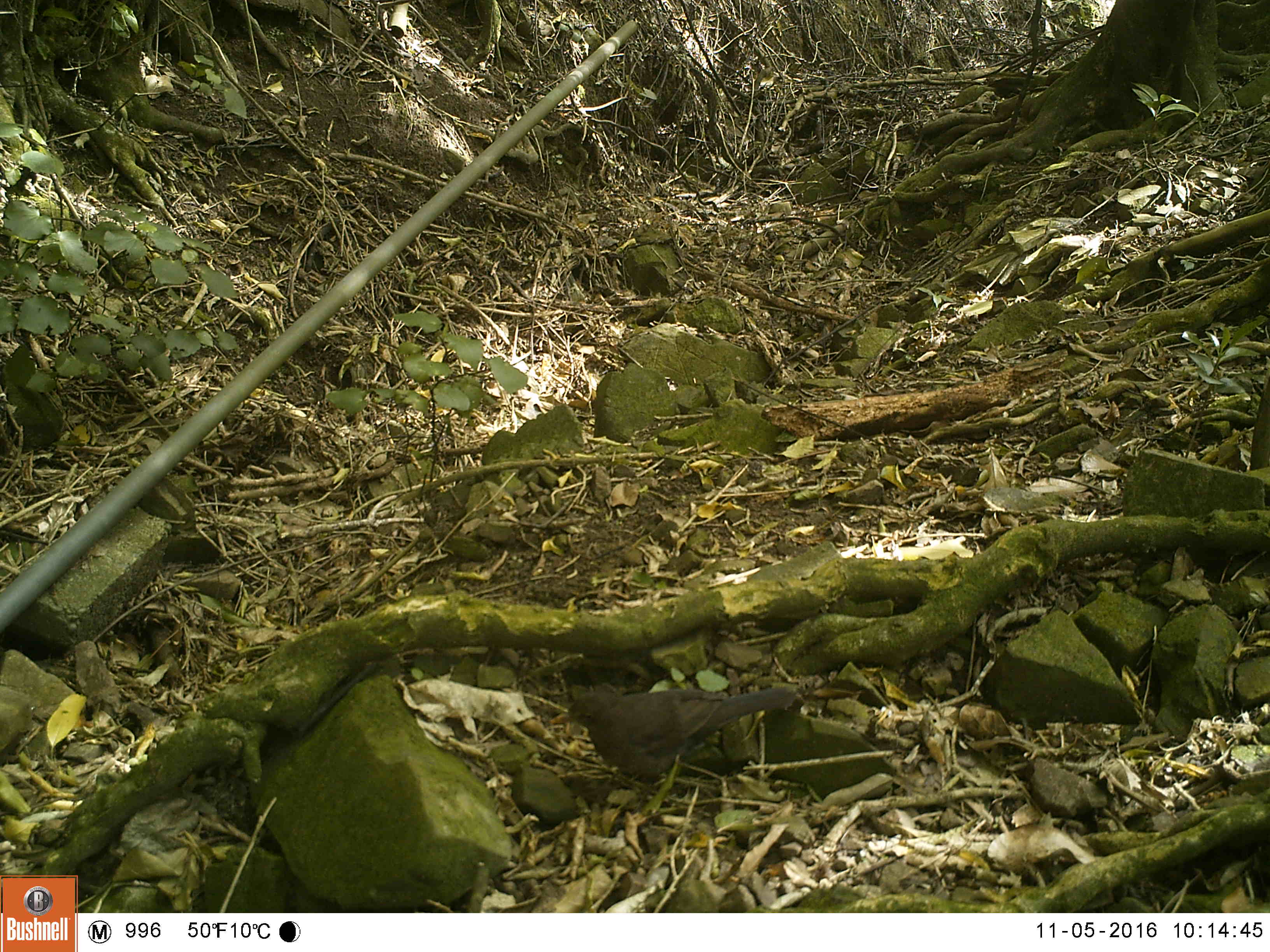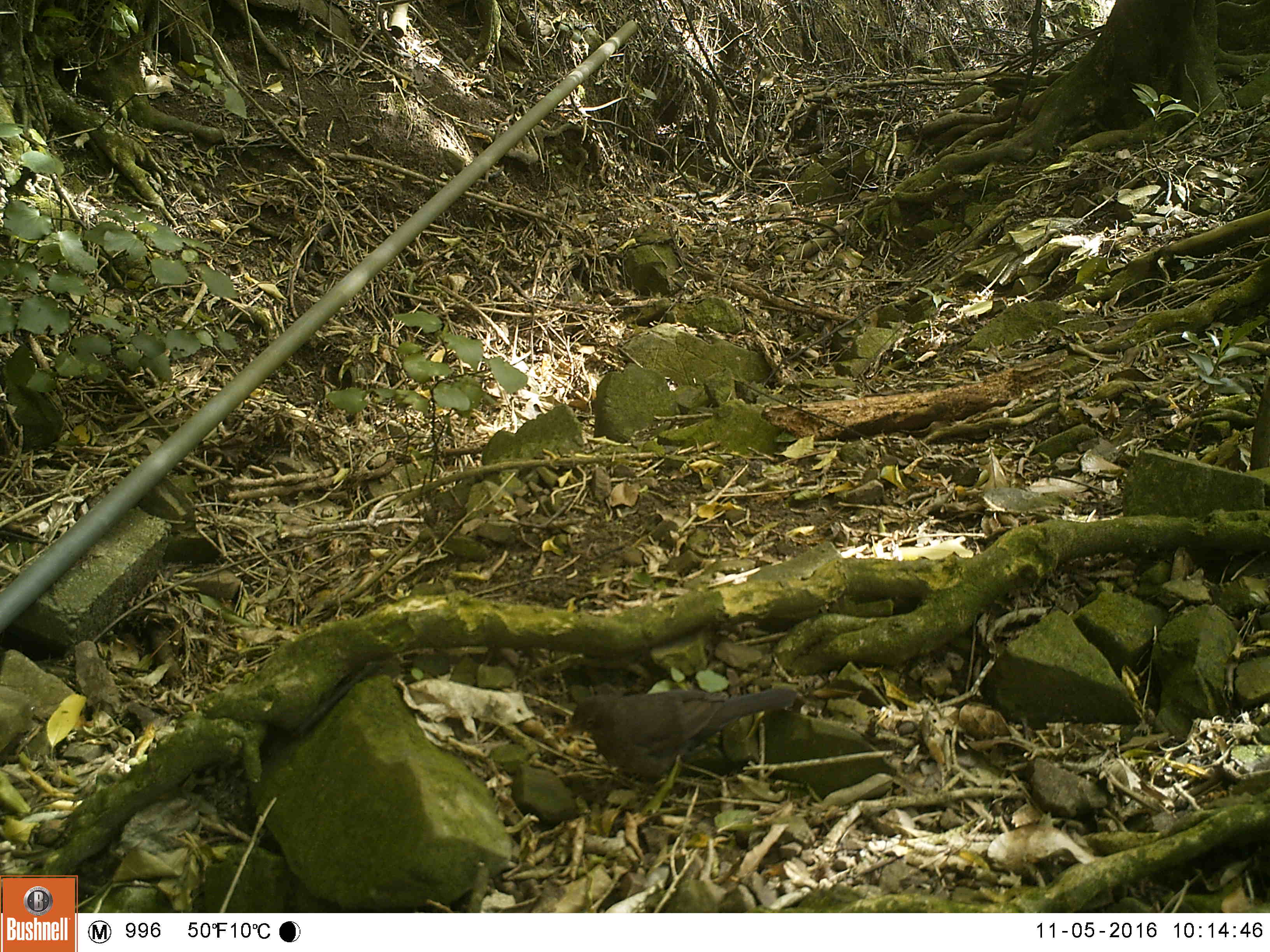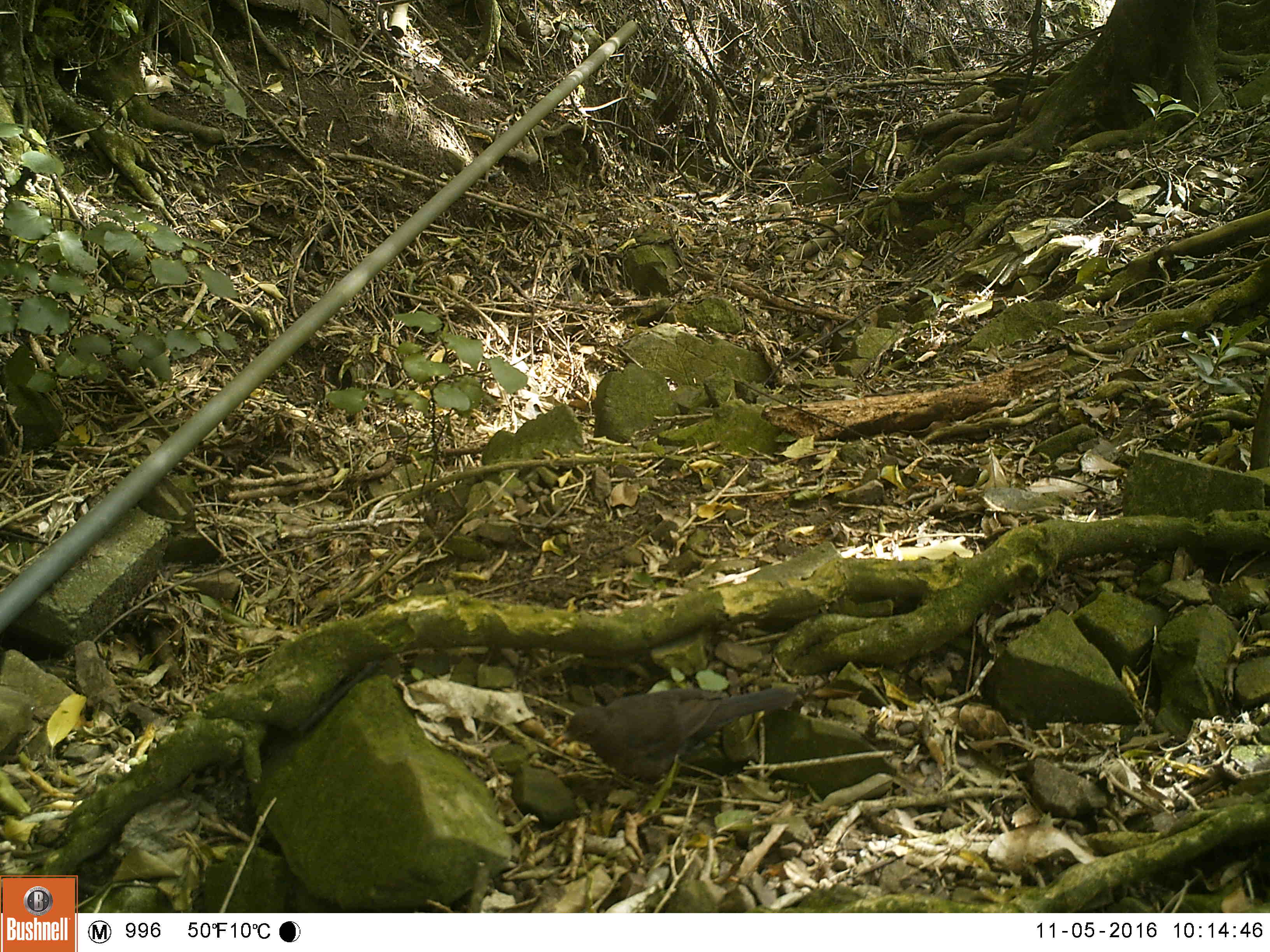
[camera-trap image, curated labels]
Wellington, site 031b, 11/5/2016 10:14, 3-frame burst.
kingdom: Animalia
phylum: Chordata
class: Aves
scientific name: Aves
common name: bird